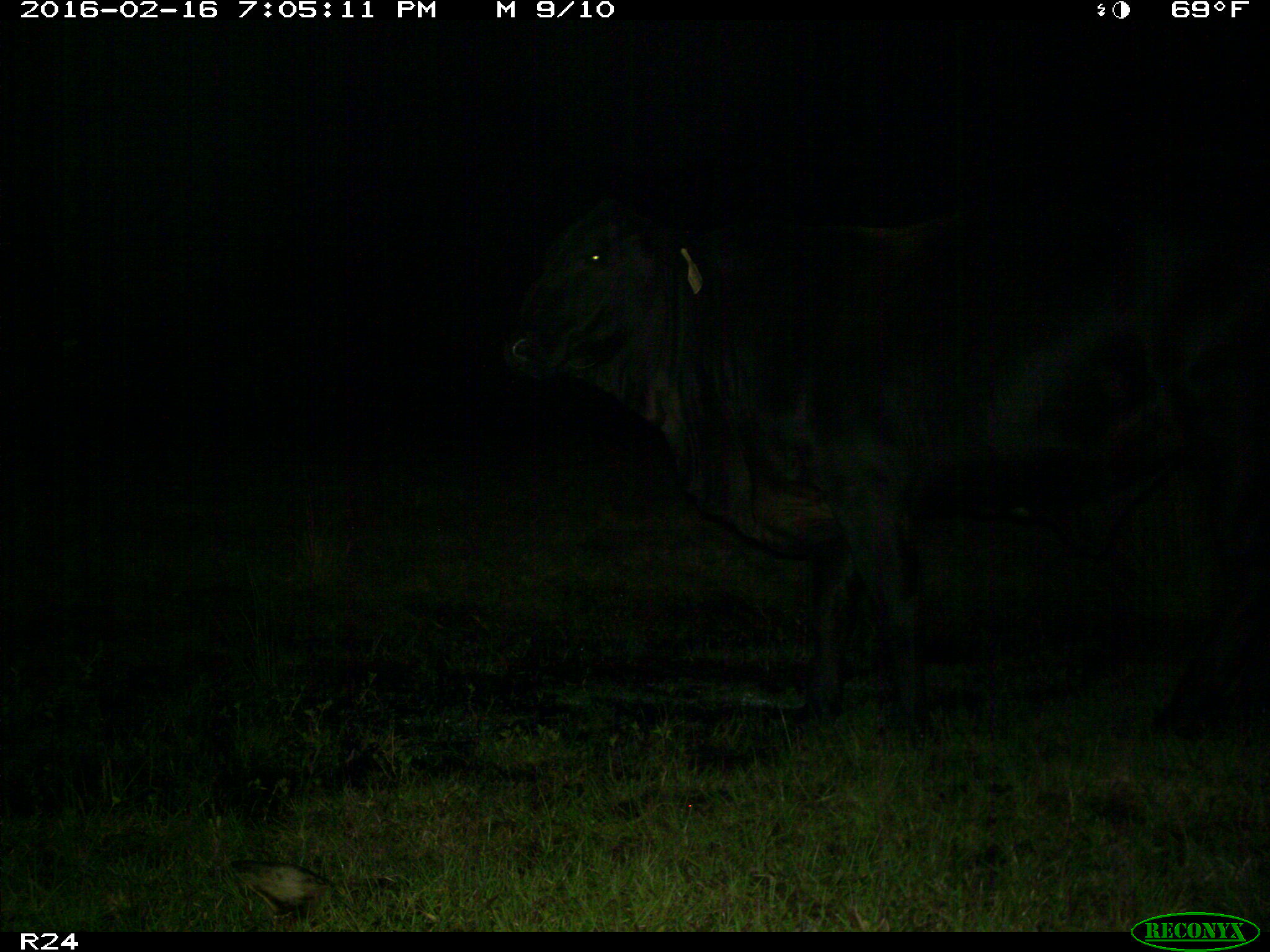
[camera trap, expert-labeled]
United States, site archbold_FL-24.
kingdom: Animalia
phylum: Chordata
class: Mammalia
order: Artiodactyla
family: Bovidae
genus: Bos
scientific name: Bos taurus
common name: domestic cow